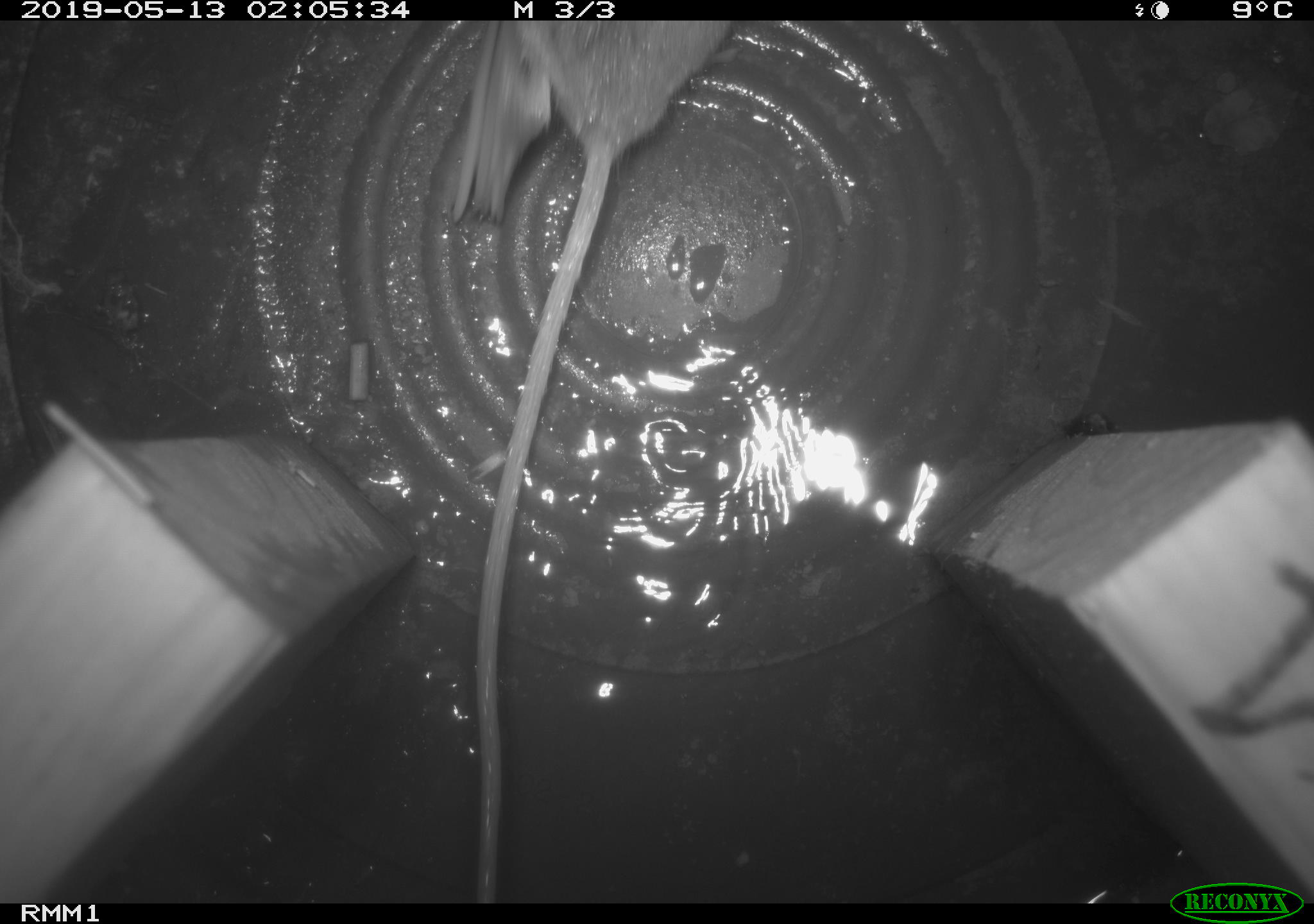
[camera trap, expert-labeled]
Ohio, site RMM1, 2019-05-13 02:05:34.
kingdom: Animalia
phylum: Chordata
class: Mammalia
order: Rodentia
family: Zapodidae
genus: Napaeozapus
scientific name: Napaeozapus insignis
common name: woodland jumping mouse